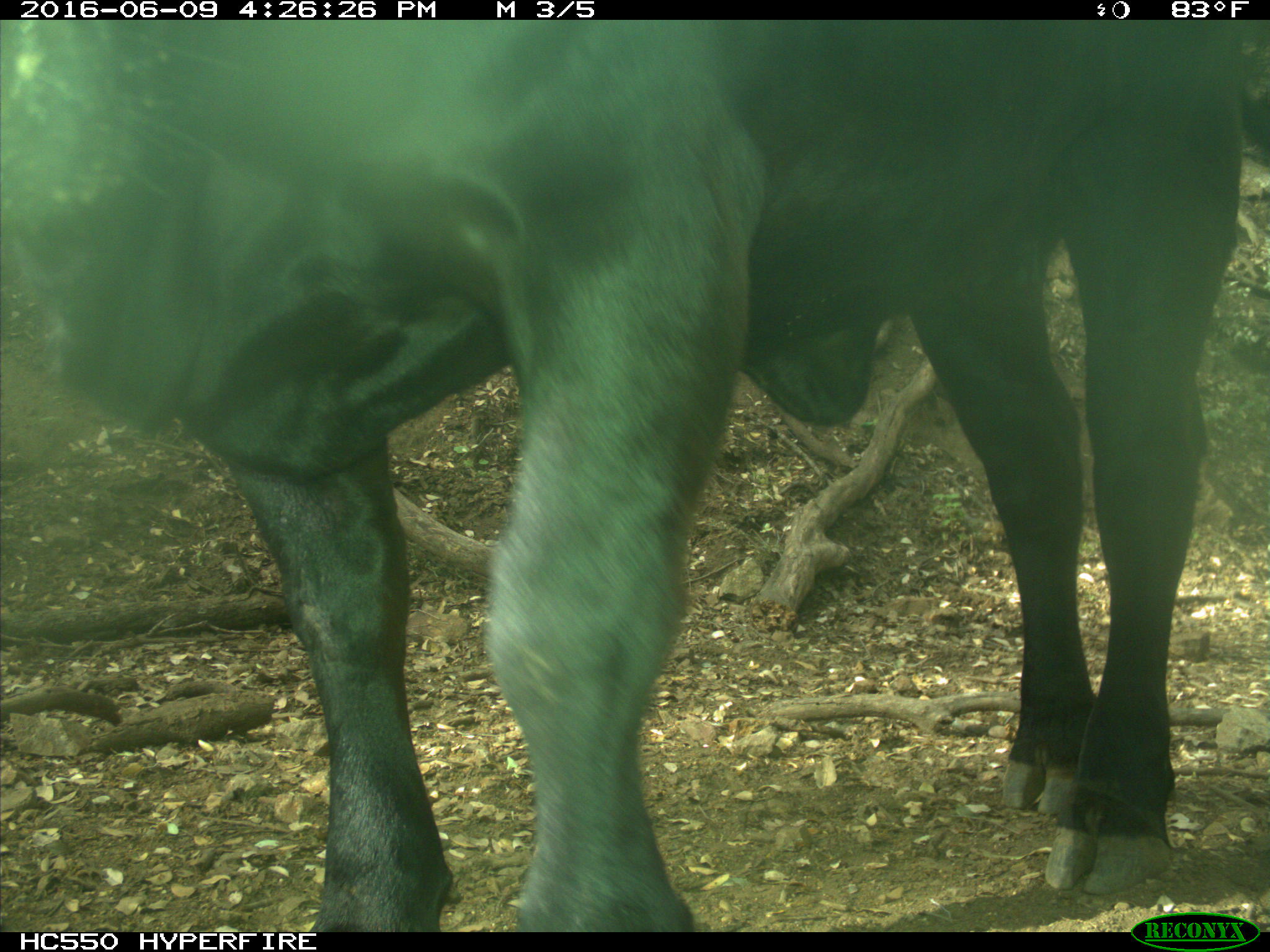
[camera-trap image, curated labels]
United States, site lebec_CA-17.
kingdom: Animalia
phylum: Chordata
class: Mammalia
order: Artiodactyla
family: Bovidae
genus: Bos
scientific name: Bos taurus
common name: domestic cow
Bos taurus (domestic cow).